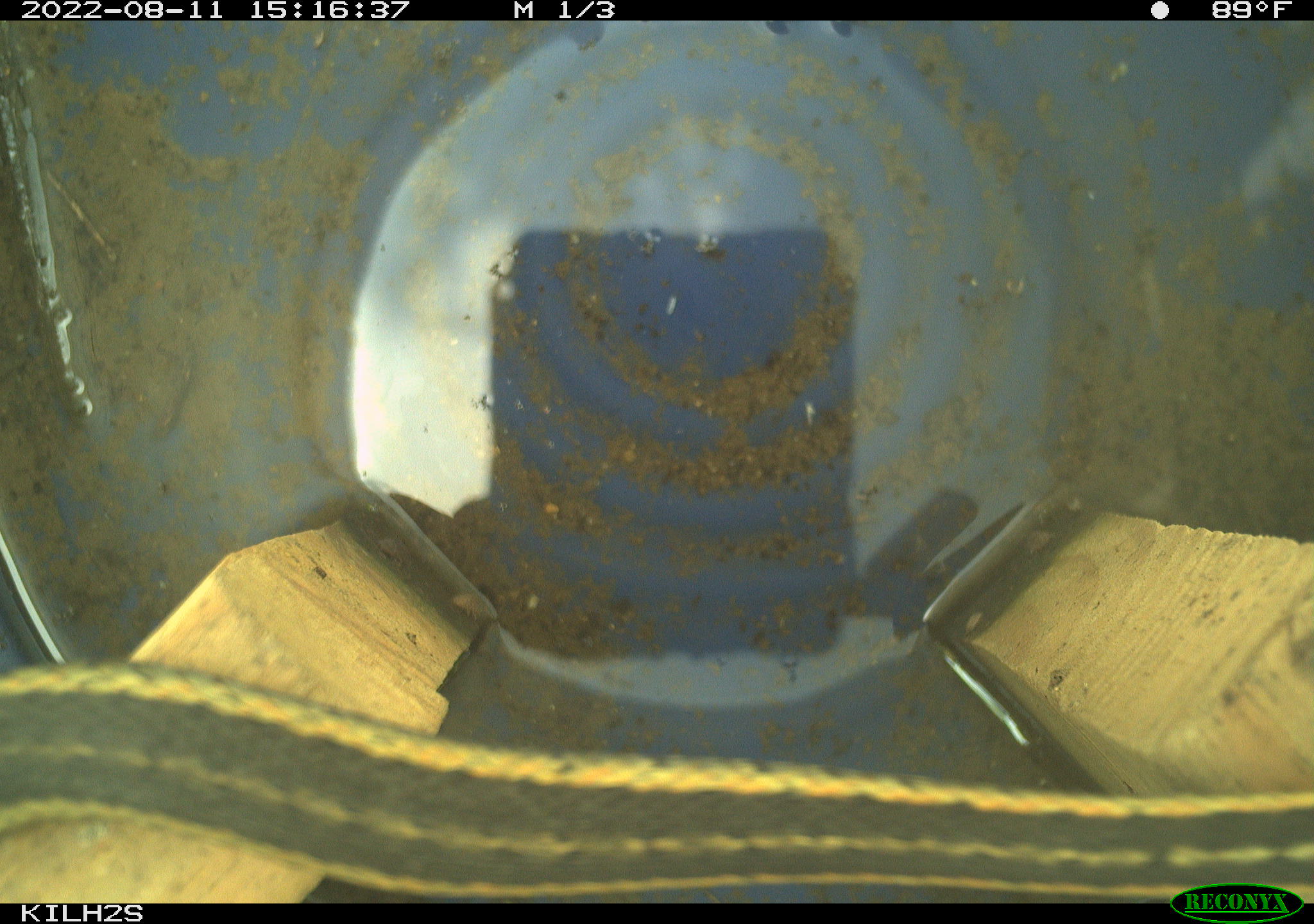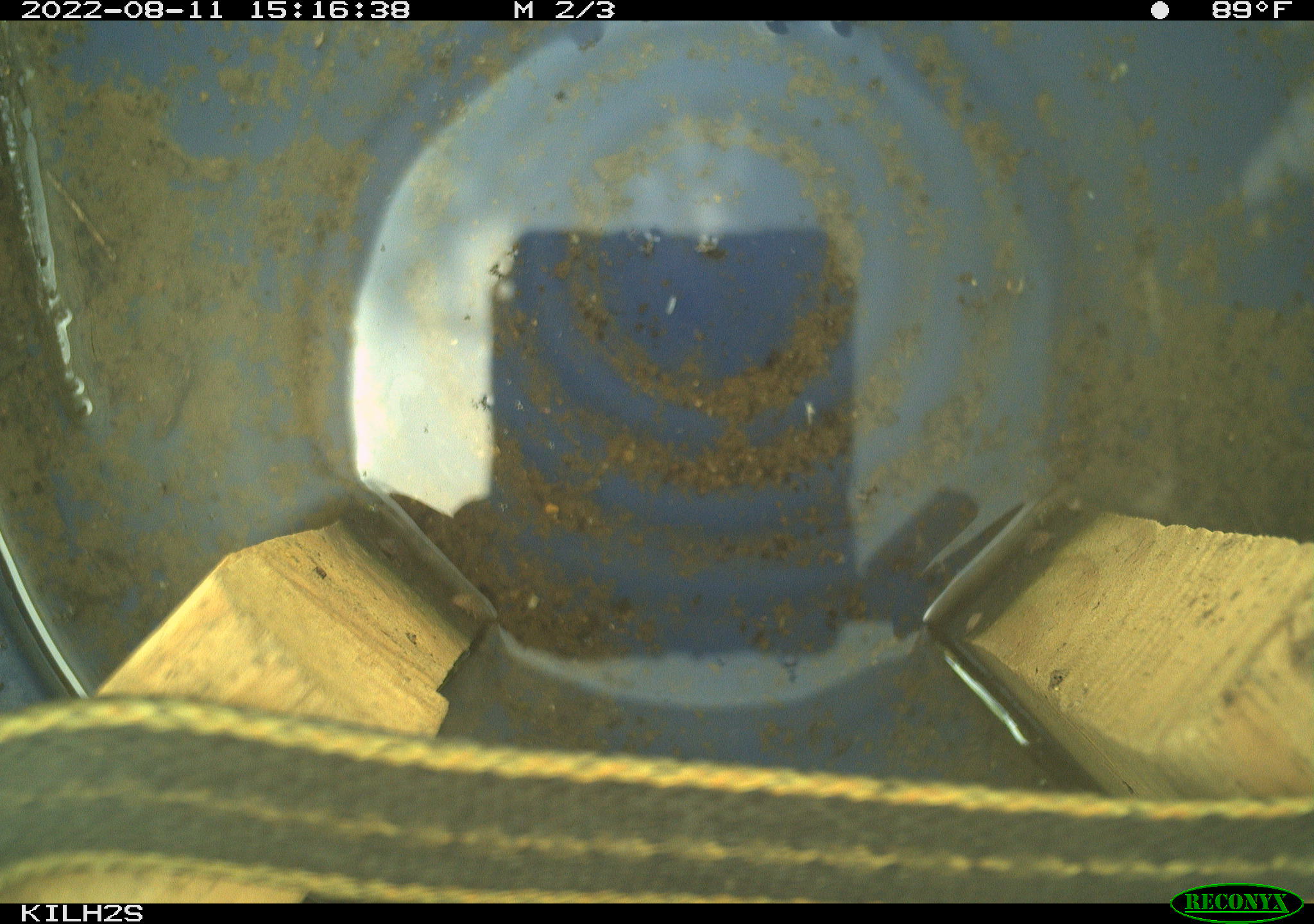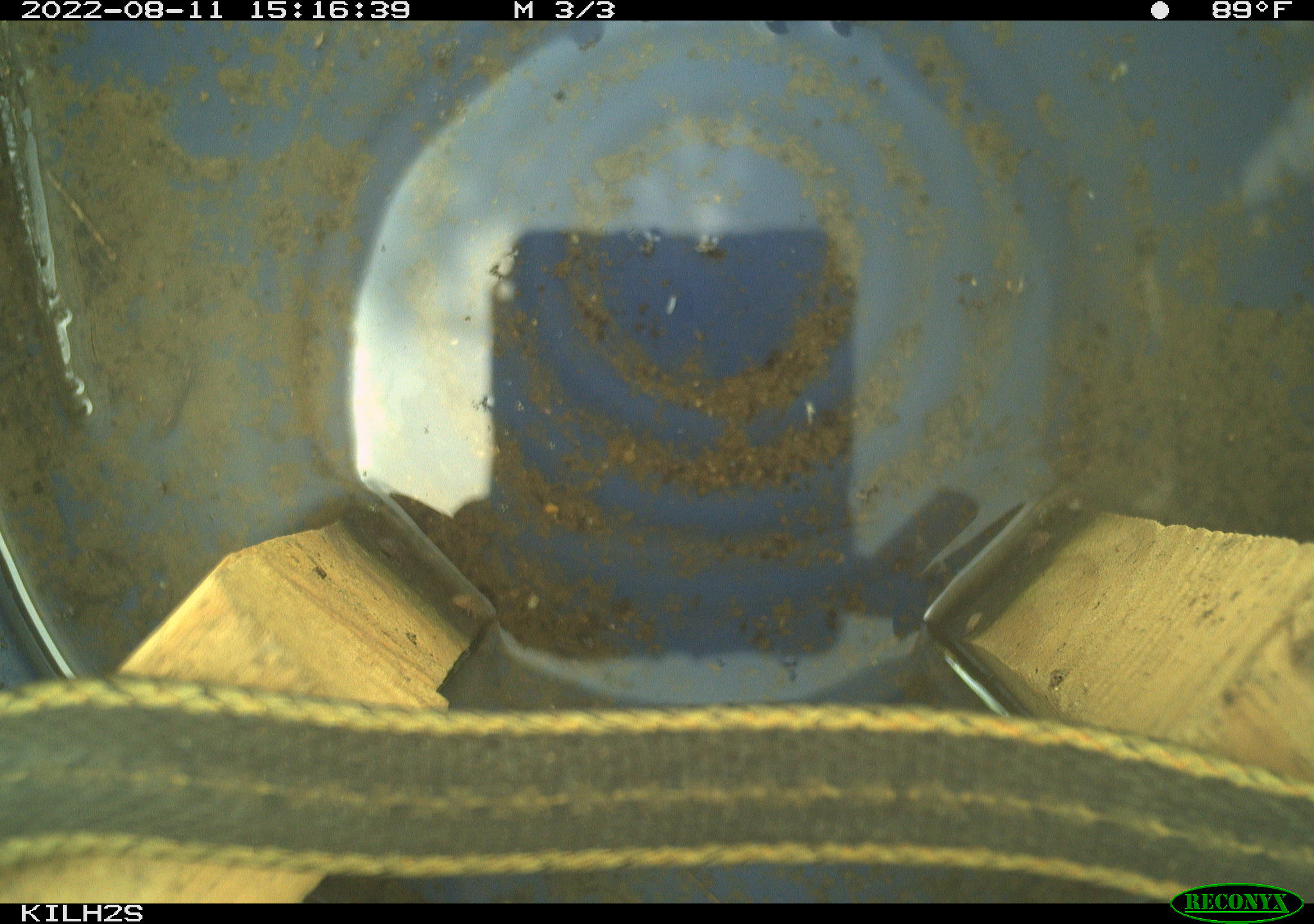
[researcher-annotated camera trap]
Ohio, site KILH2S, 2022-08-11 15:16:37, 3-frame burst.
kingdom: Animalia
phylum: Chordata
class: Reptilia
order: Squamata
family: Colubridae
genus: Thamnophis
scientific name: Thamnophis sirtalis sirtalis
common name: eastern gartersnake